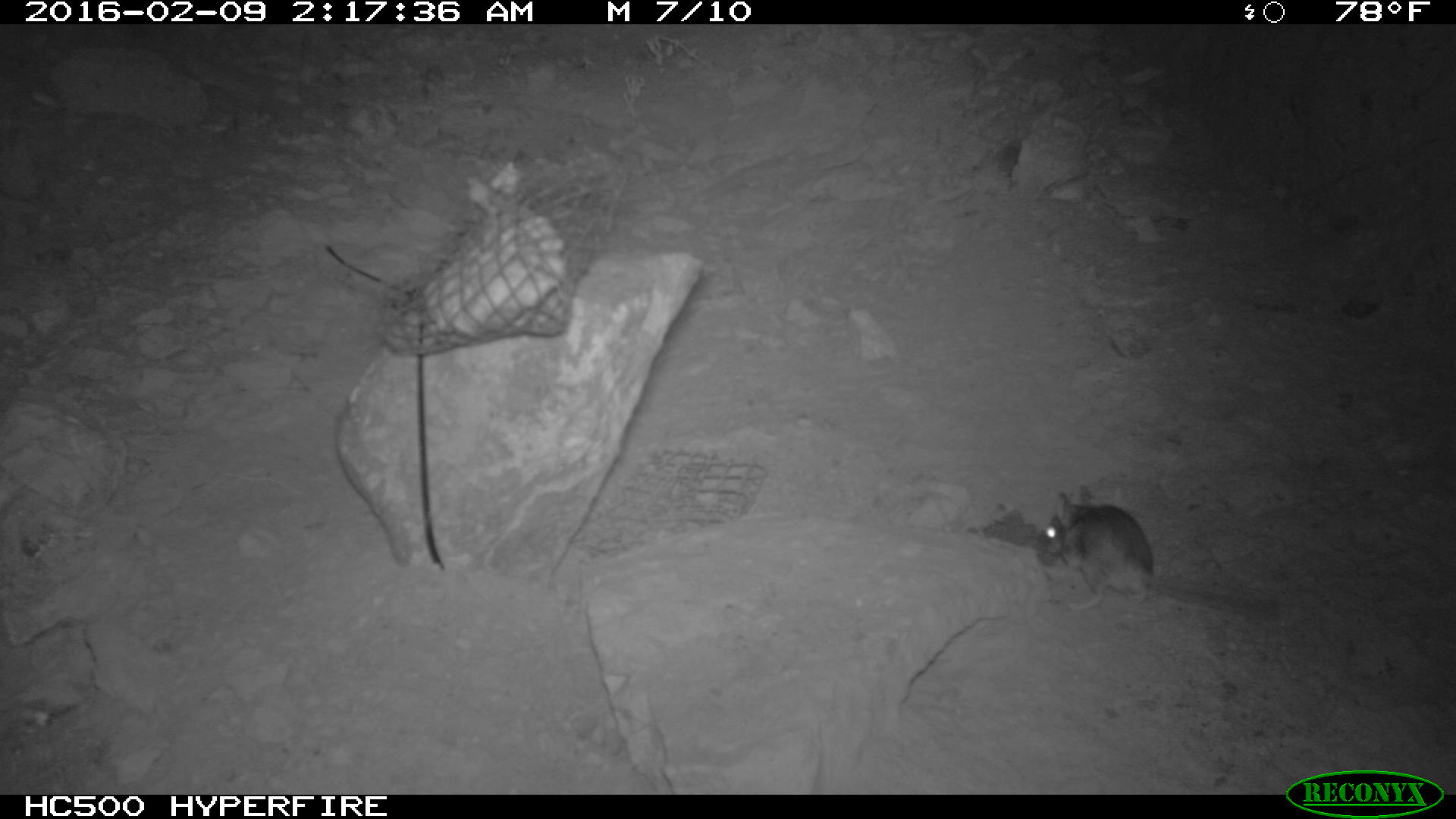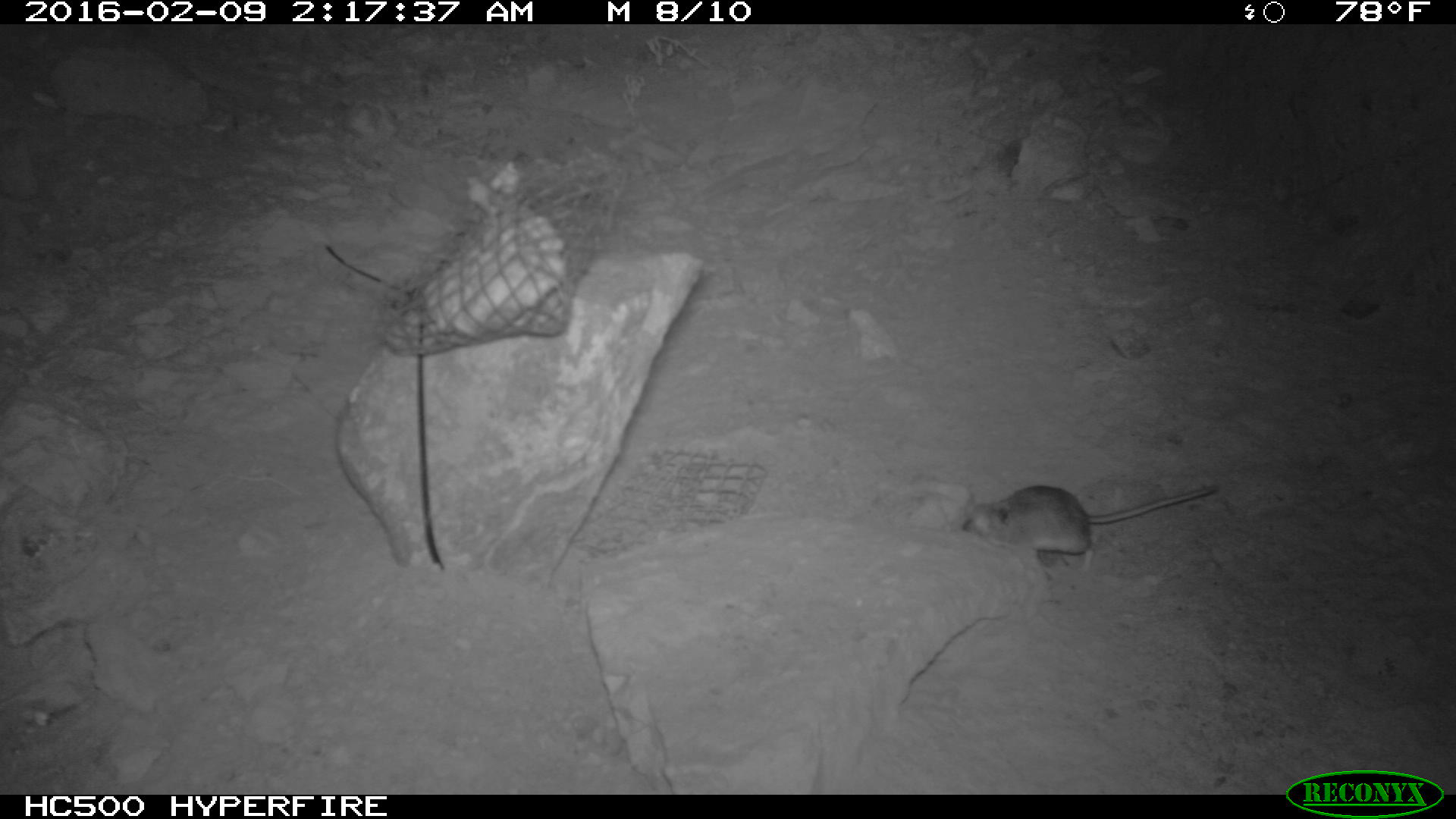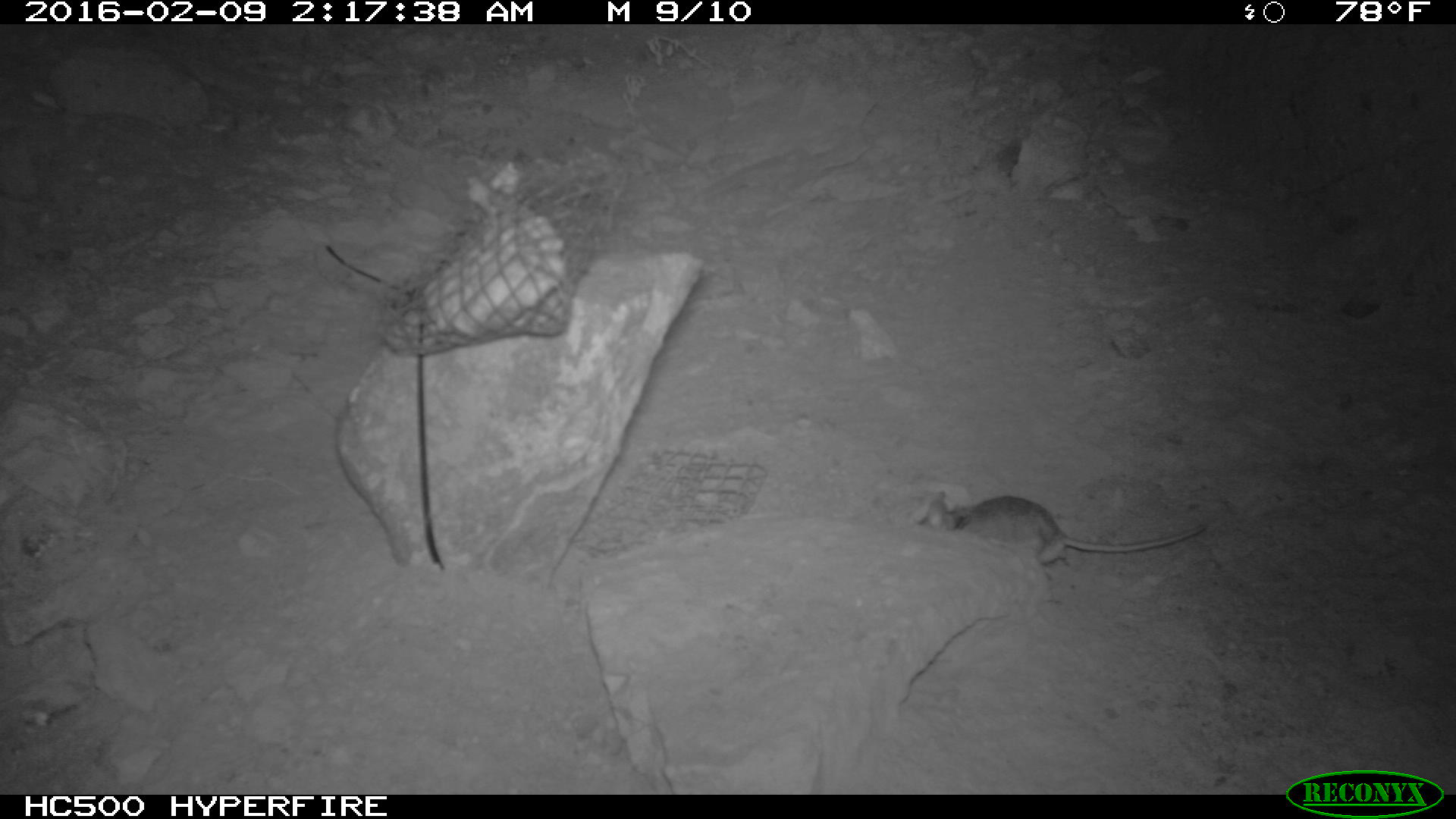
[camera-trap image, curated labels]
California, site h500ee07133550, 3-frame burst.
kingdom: Animalia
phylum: Chordata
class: Mammalia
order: Rodentia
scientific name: Rodentia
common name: rodent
Rodent (Rodentia).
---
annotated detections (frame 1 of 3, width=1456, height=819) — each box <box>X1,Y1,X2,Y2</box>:
rodent: <box>1031,479,1281,626</box>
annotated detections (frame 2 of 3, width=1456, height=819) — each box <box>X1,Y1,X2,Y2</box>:
rodent: <box>961,485,1219,573</box>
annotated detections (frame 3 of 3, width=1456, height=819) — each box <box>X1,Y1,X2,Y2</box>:
rodent: <box>916,488,1206,564</box>